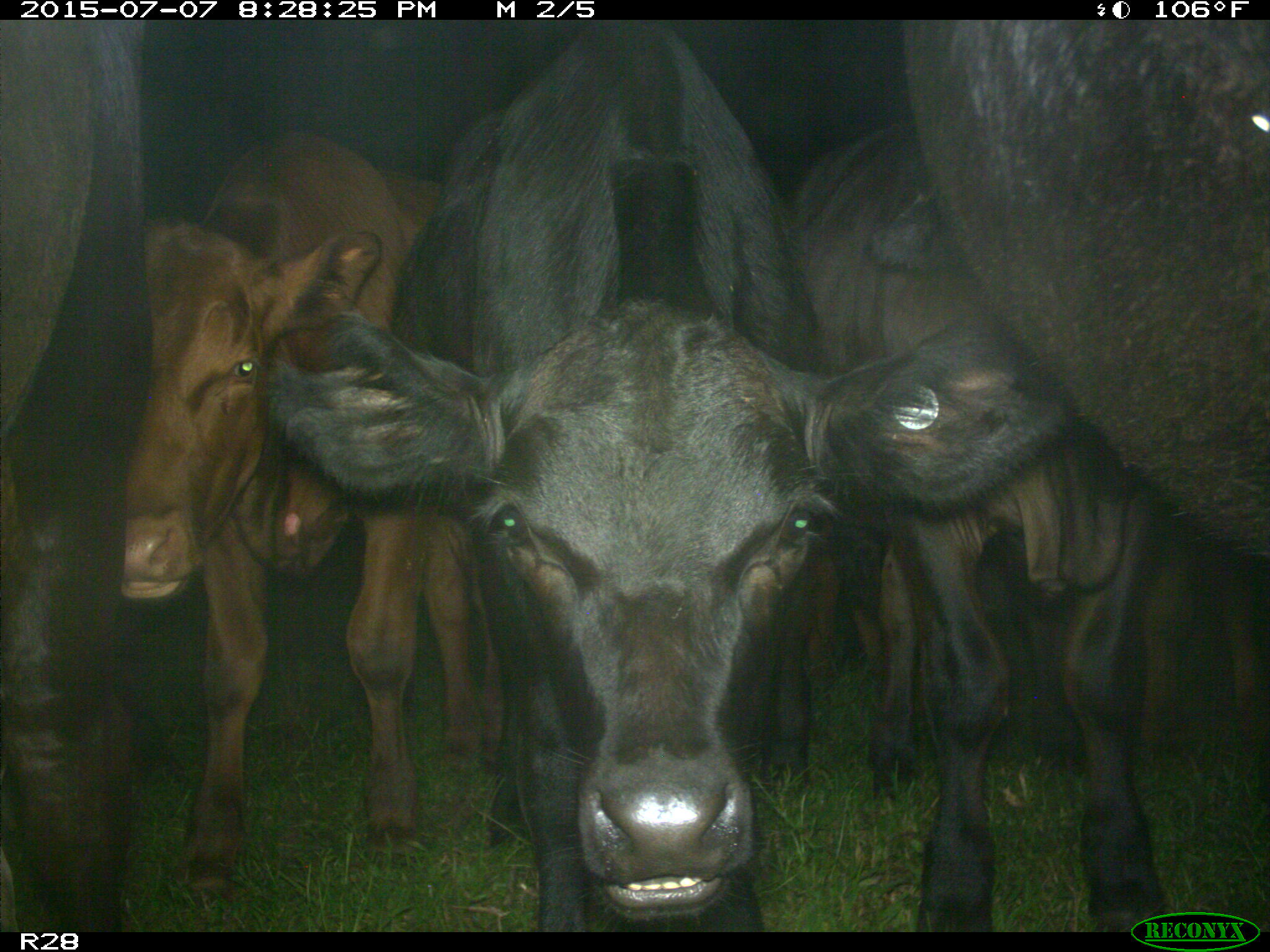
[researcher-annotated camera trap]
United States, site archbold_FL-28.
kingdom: Animalia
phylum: Chordata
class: Mammalia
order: Artiodactyla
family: Bovidae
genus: Bos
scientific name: Bos taurus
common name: domestic cow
Bos taurus (domestic cow).